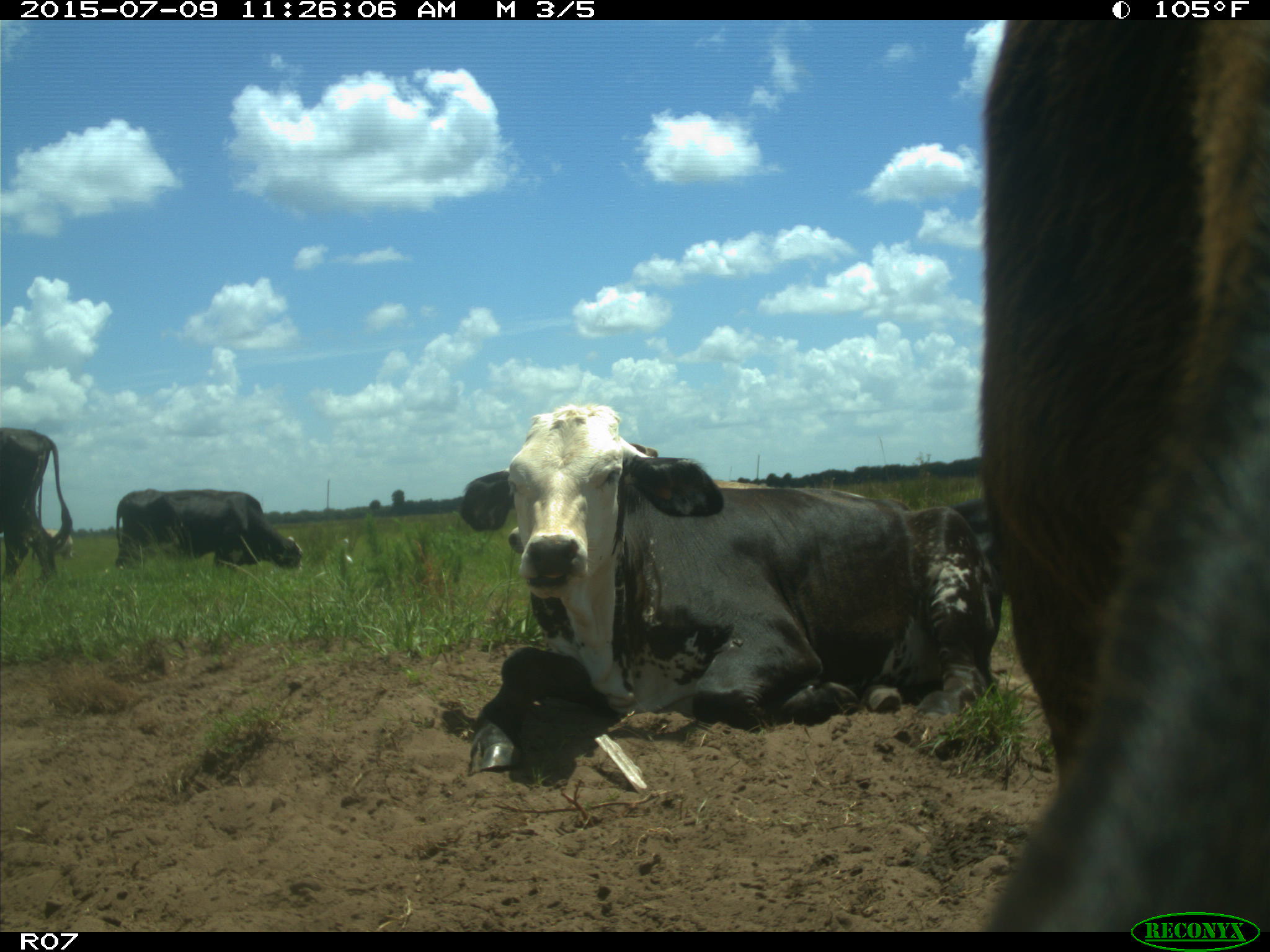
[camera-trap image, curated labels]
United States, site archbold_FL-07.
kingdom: Animalia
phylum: Chordata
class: Mammalia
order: Artiodactyla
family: Bovidae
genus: Bos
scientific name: Bos taurus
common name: domestic cow